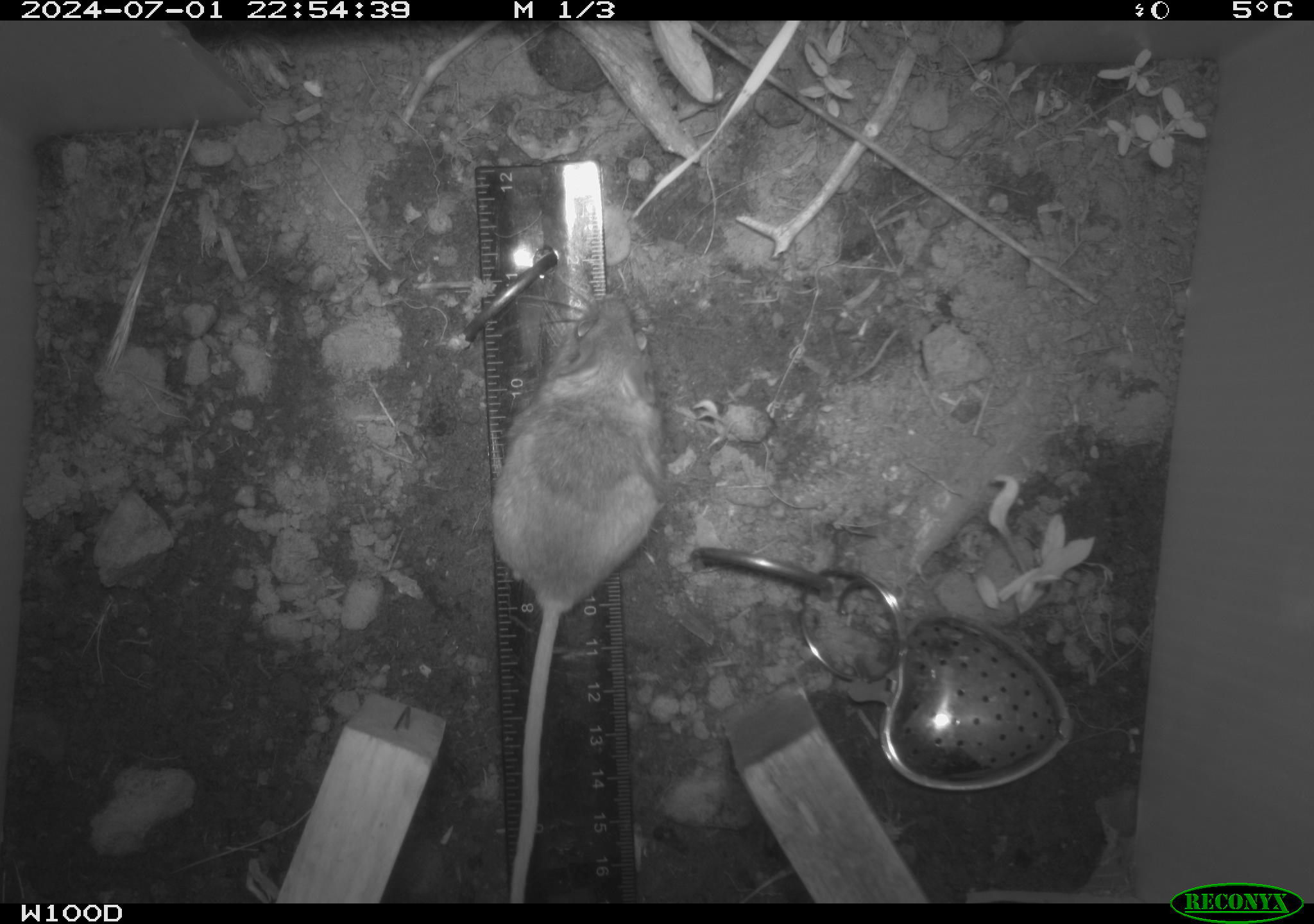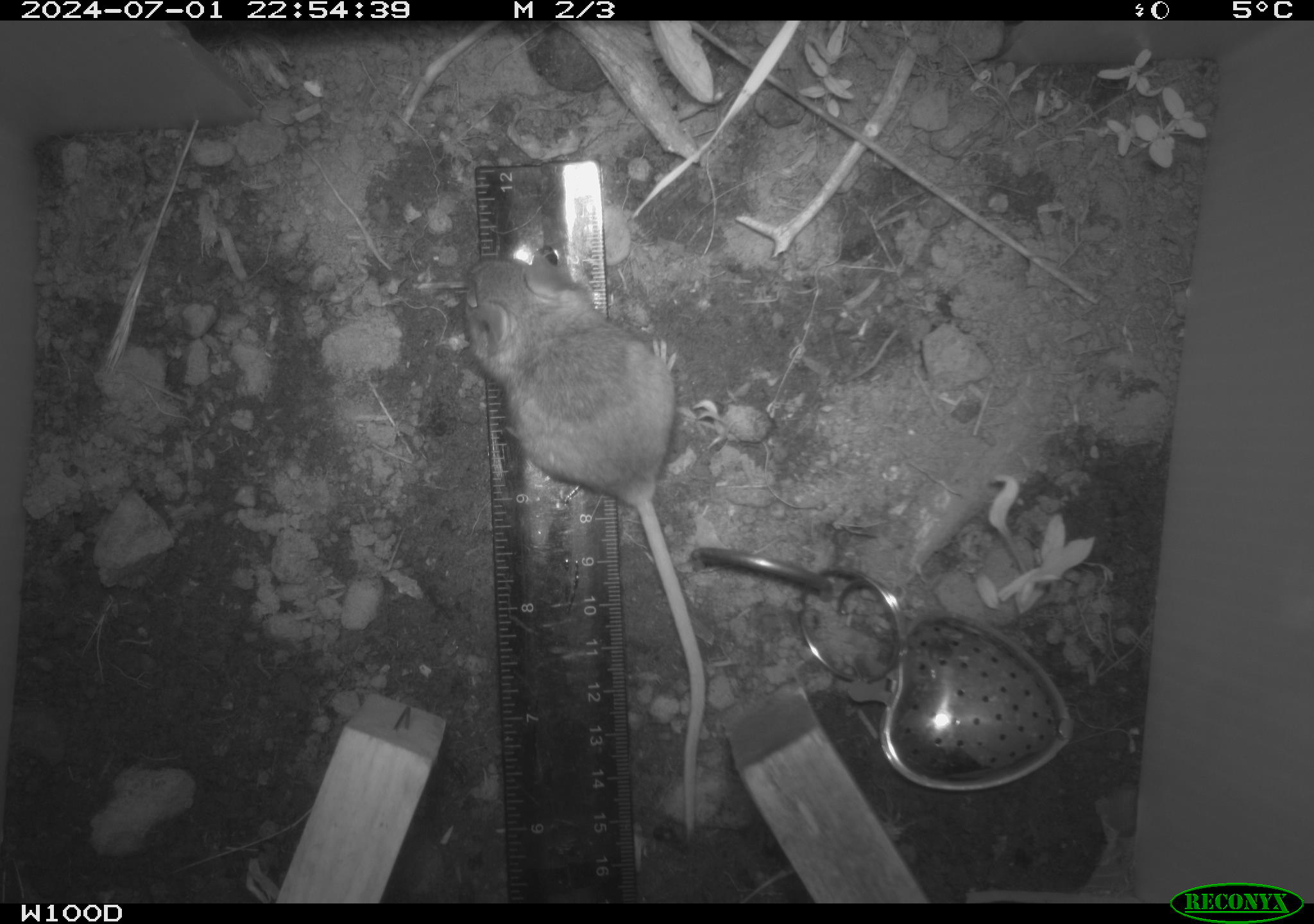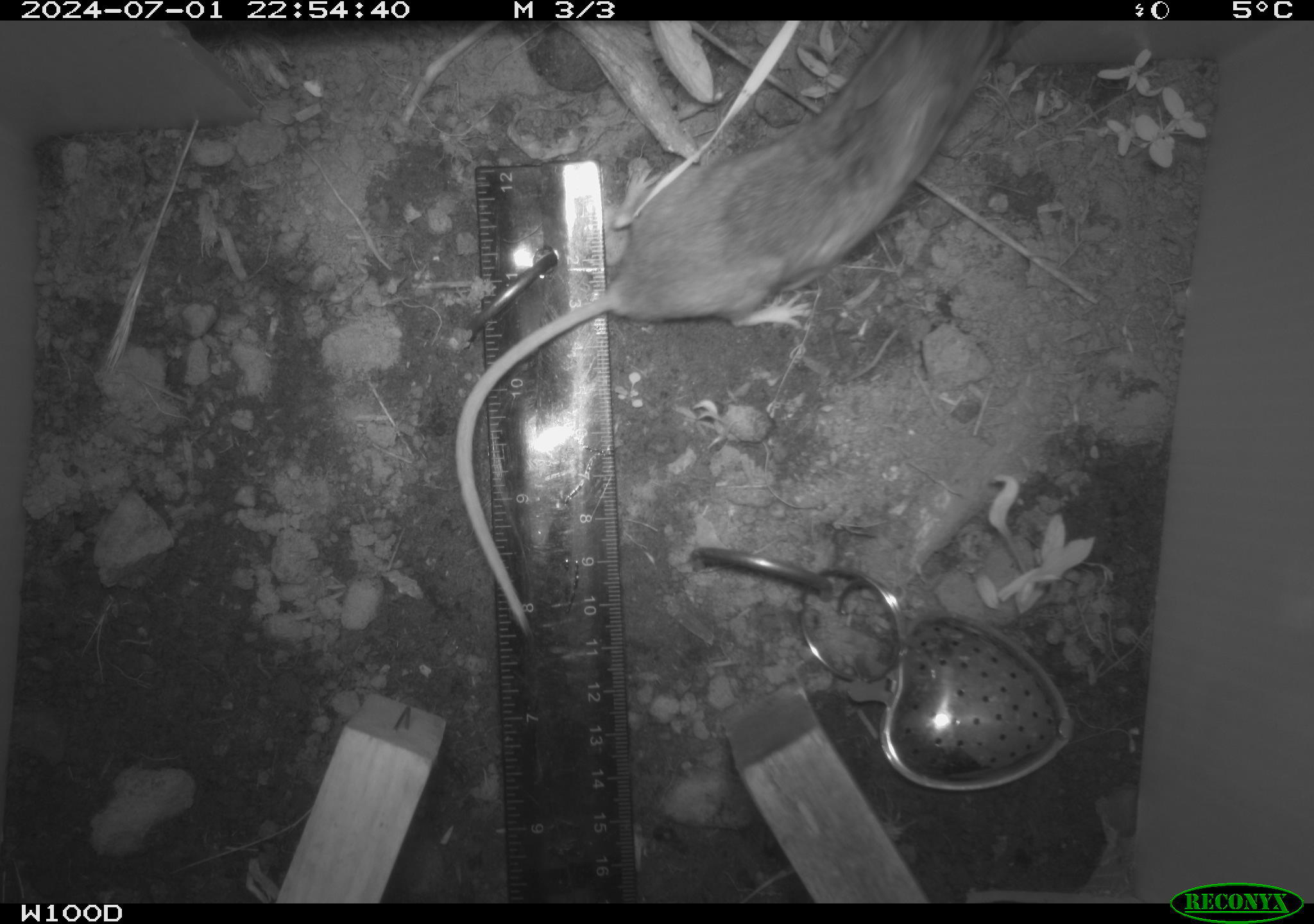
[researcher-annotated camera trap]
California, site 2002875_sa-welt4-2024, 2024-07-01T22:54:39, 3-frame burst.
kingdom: Animalia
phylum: Chordata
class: Mammalia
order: Rodentia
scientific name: Rodentia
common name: mouse species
Mouse species (Rodentia).